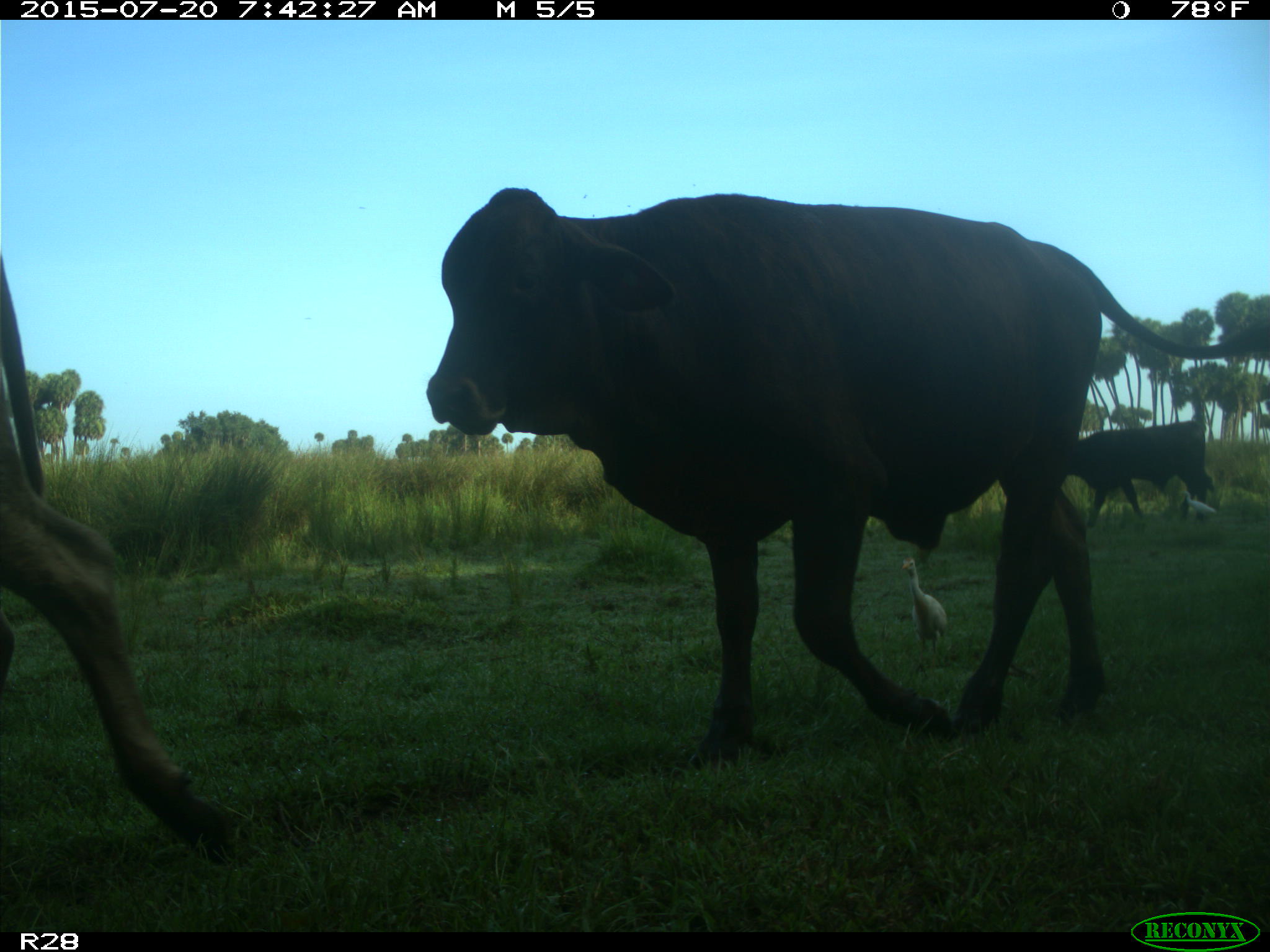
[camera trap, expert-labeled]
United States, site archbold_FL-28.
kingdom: Animalia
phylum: Chordata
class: Mammalia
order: Artiodactyla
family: Bovidae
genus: Bos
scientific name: Bos taurus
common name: domestic cow